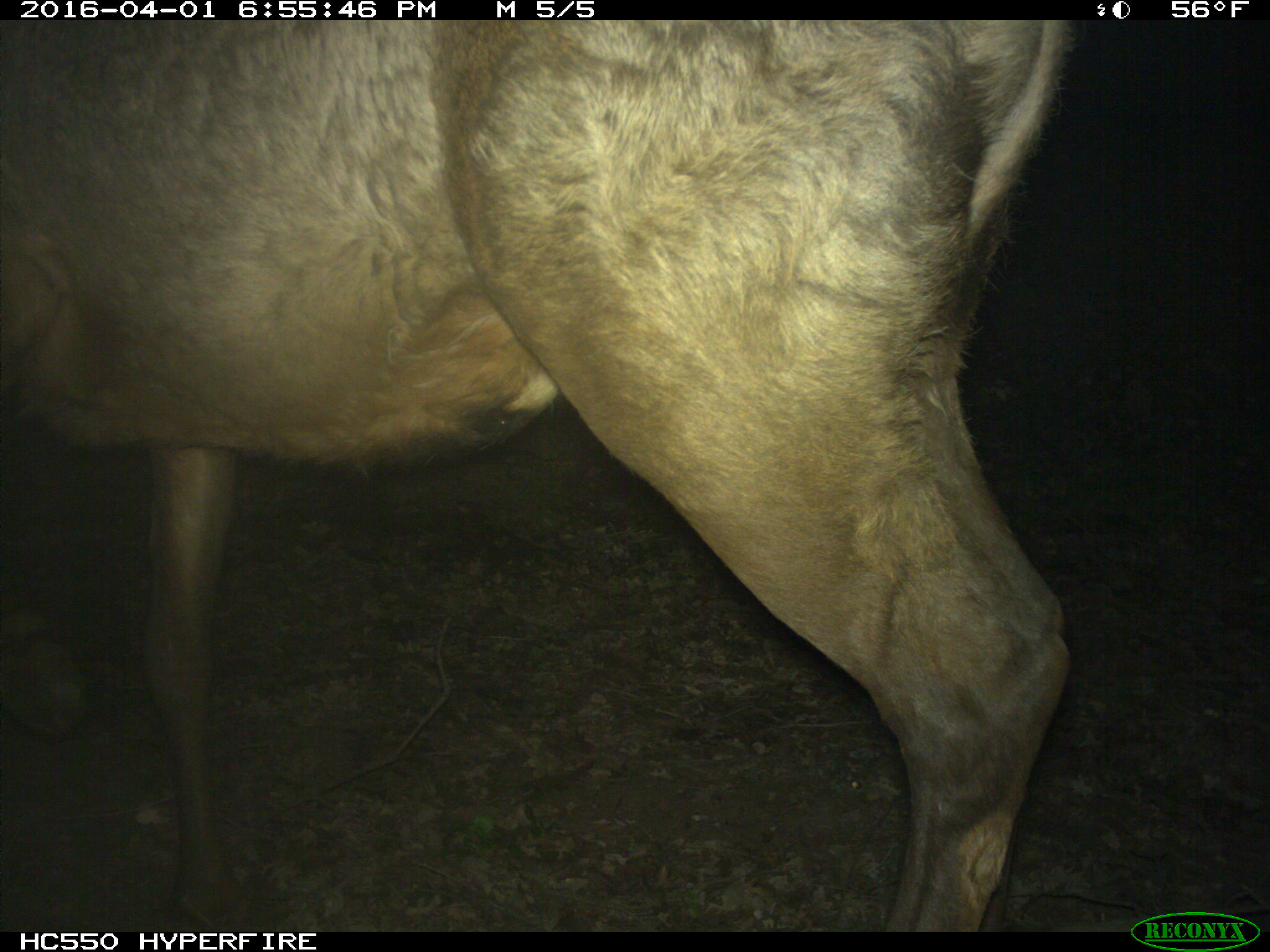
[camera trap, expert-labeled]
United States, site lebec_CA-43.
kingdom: Animalia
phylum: Chordata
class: Mammalia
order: Artiodactyla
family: Cervidae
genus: Cervus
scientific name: Cervus canadensis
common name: elk